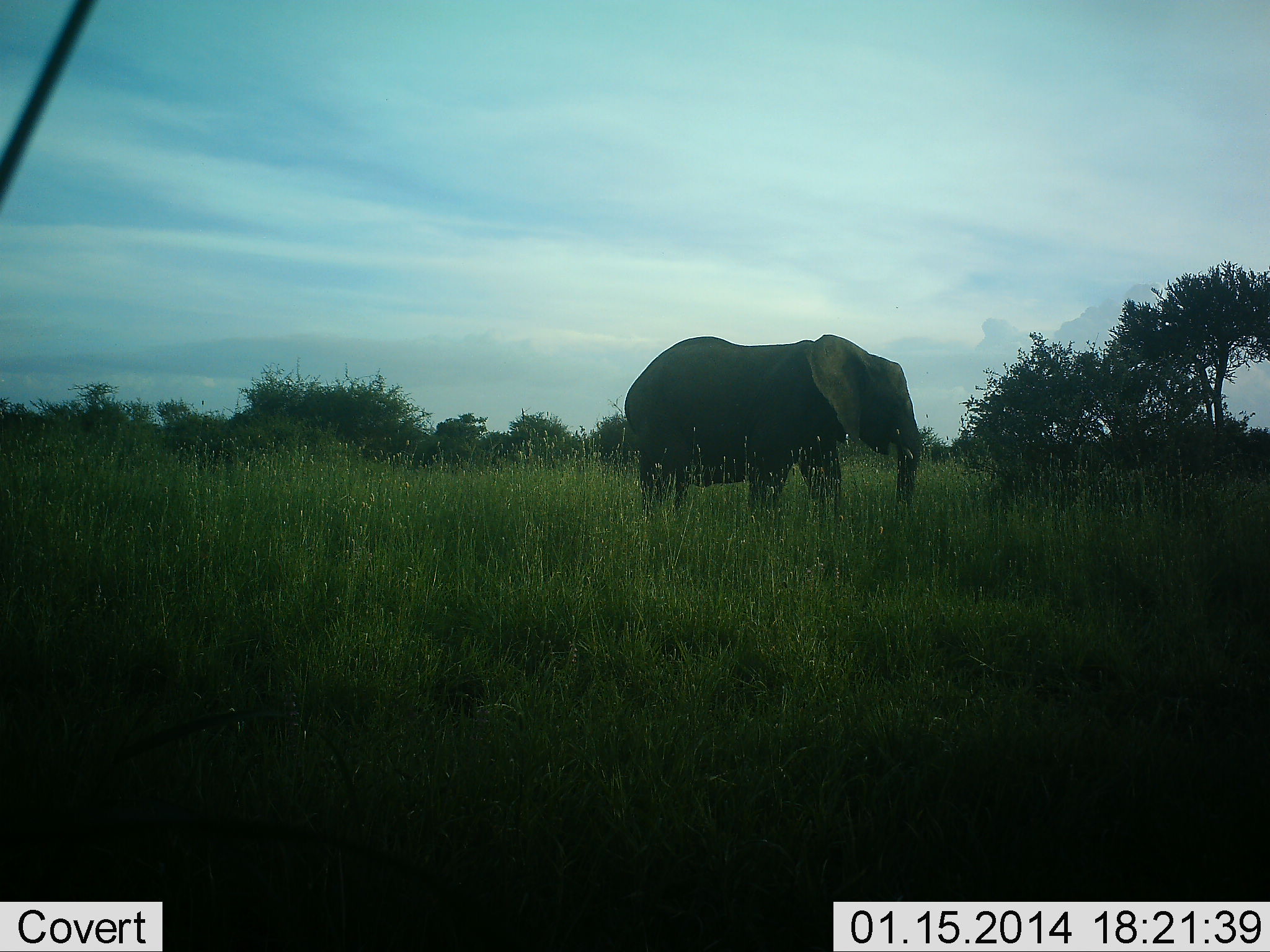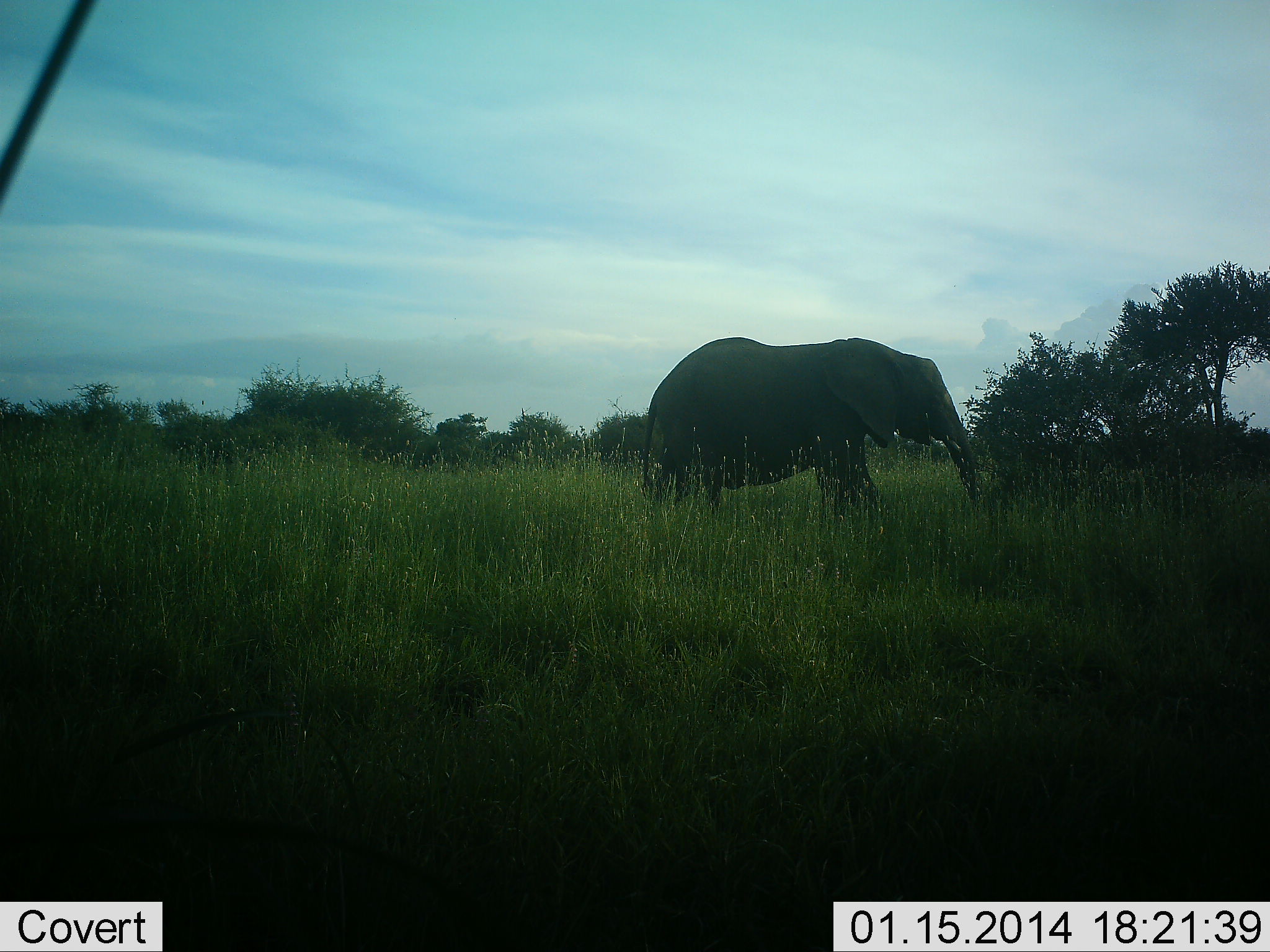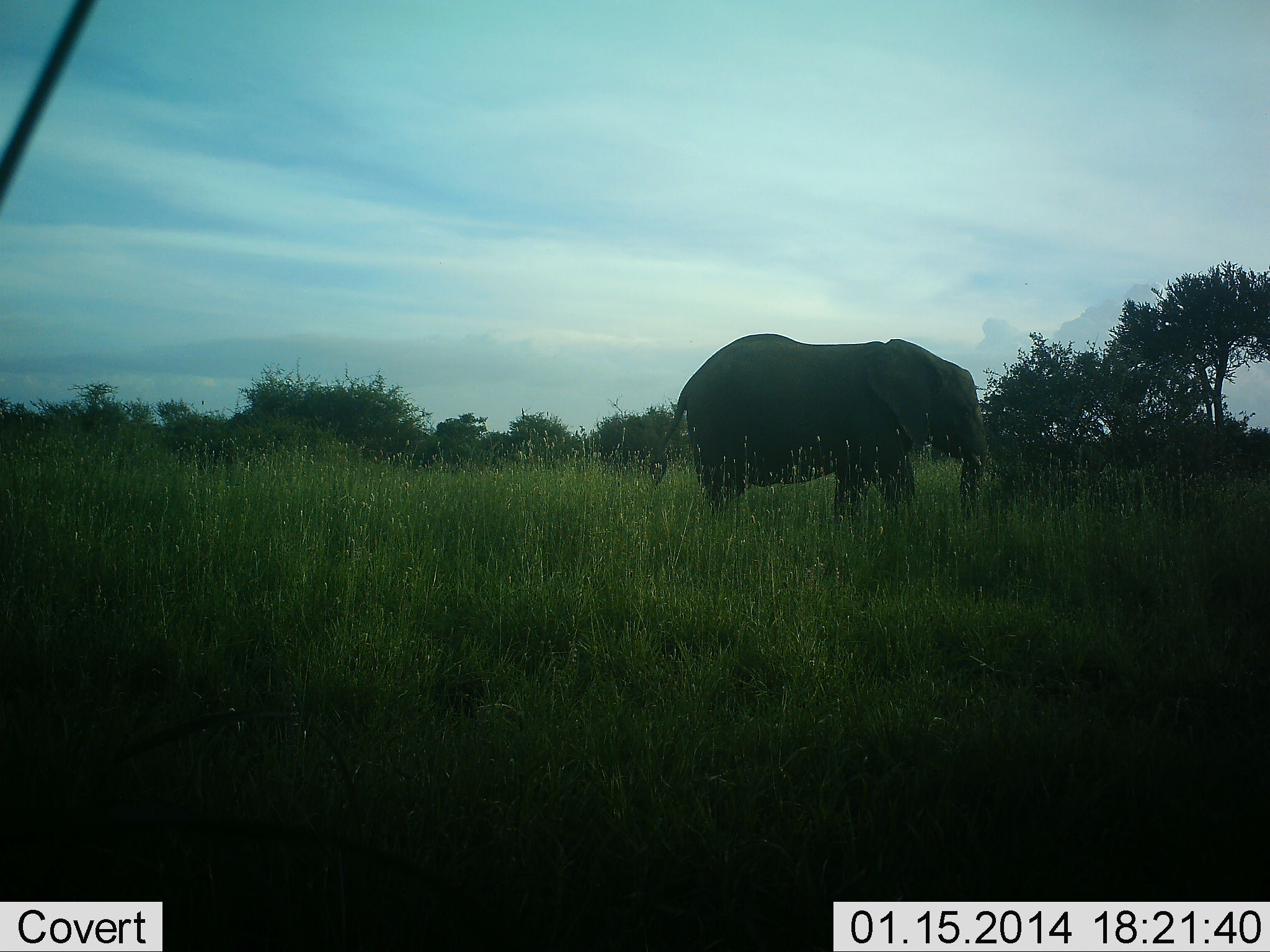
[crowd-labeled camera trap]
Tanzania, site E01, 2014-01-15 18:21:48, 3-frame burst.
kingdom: Animalia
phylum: Chordata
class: Mammalia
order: Proboscidea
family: Elephantidae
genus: Loxodonta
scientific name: Loxodonta africana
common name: african bush elephant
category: elephant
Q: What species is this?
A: Elephant (african bush elephant) (Loxodonta africana).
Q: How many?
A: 1.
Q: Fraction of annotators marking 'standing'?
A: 20%.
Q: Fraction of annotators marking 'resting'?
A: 0%.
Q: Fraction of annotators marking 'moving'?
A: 80%.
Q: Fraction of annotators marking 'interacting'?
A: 0%.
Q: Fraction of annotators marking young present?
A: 0%.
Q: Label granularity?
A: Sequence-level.